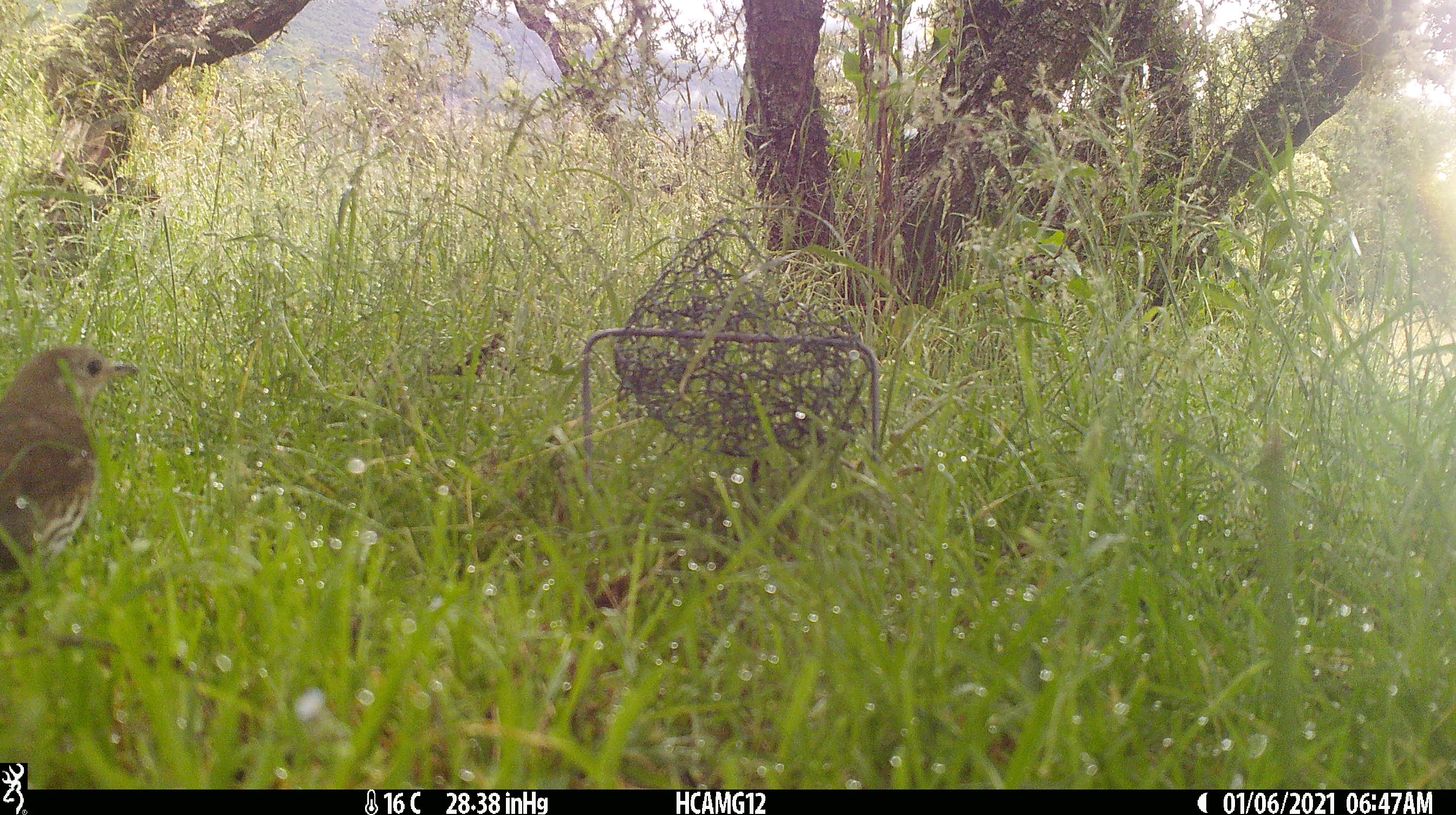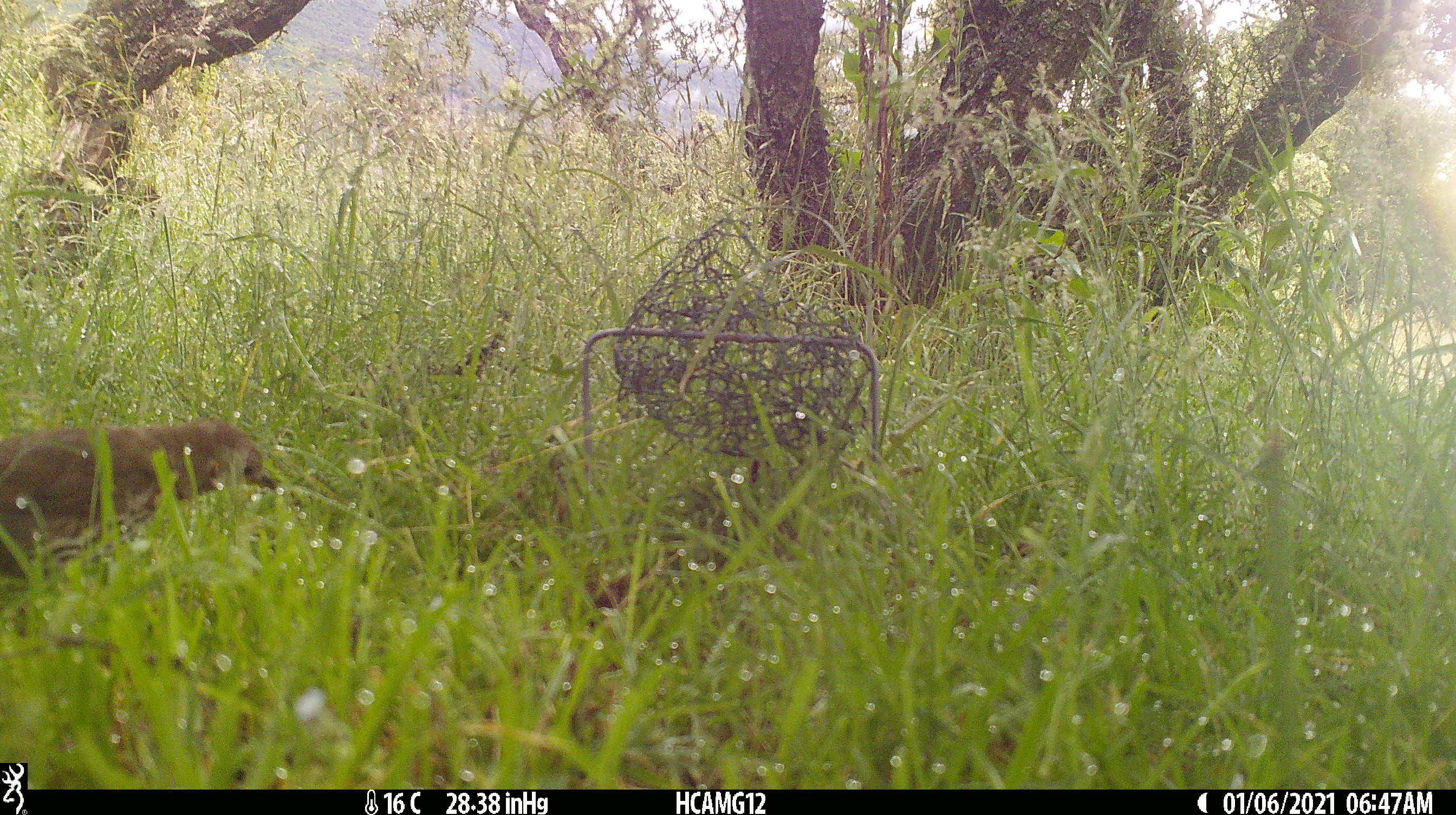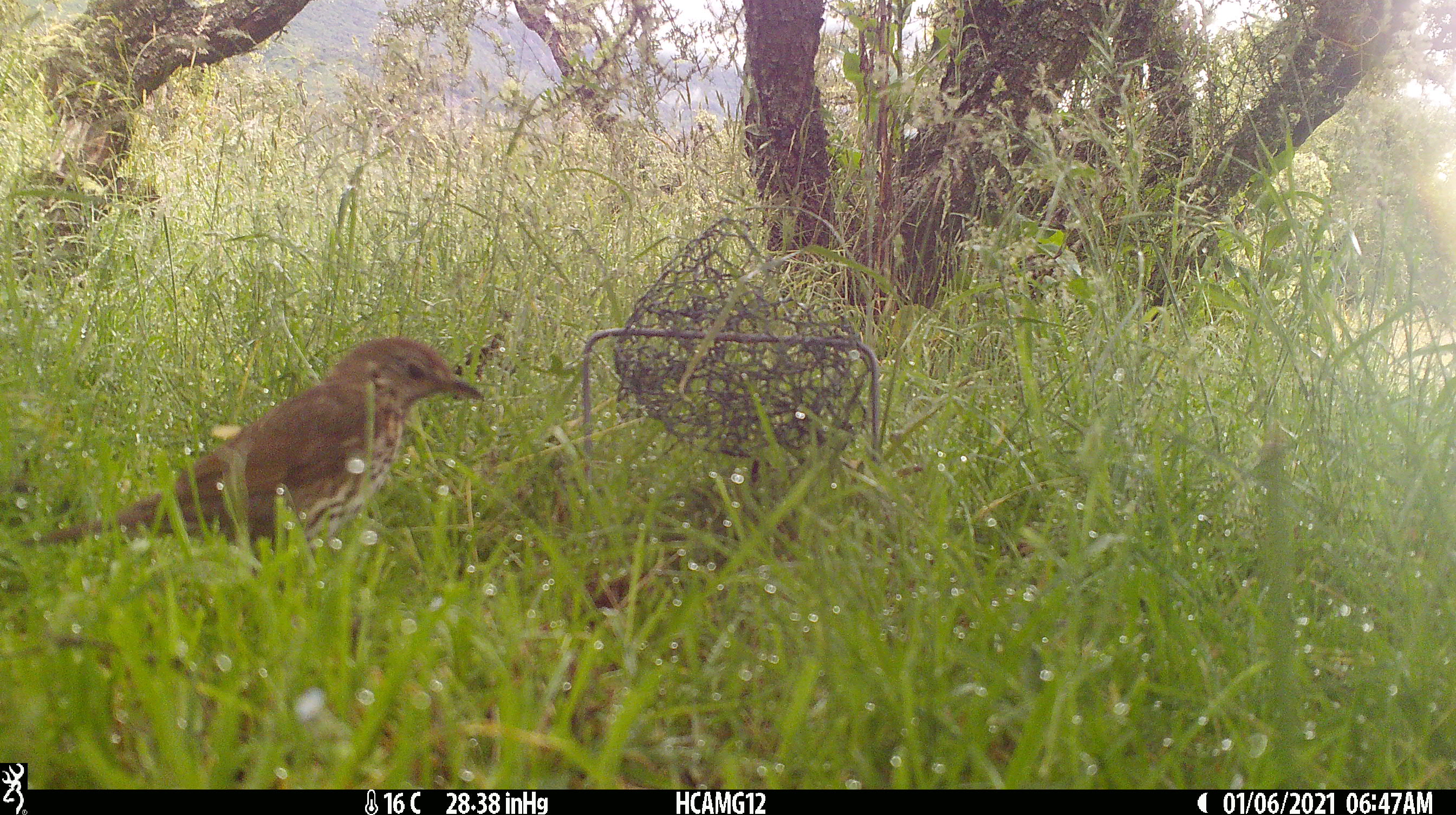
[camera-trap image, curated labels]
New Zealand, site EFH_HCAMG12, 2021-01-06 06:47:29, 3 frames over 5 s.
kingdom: Animalia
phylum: Chordata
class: Aves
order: Passeriformes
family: Turdidae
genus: Turdus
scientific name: Turdus philomelos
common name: song thrush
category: thrush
Thrush (song thrush) (Turdus philomelos).